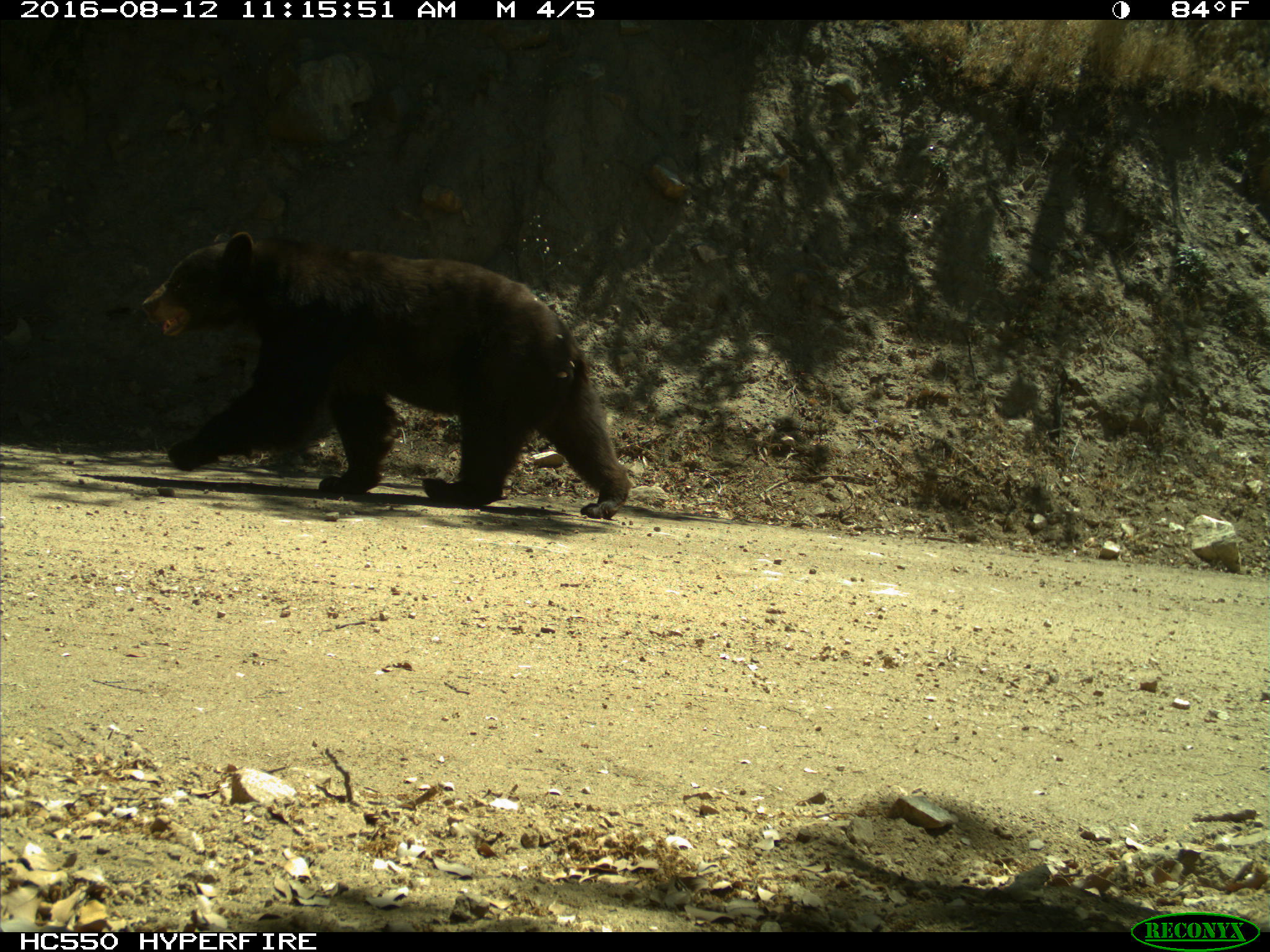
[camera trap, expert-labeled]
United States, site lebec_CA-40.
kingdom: Animalia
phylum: Chordata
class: Mammalia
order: Carnivora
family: Ursidae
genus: Ursus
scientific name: Ursus americanus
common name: american black bear